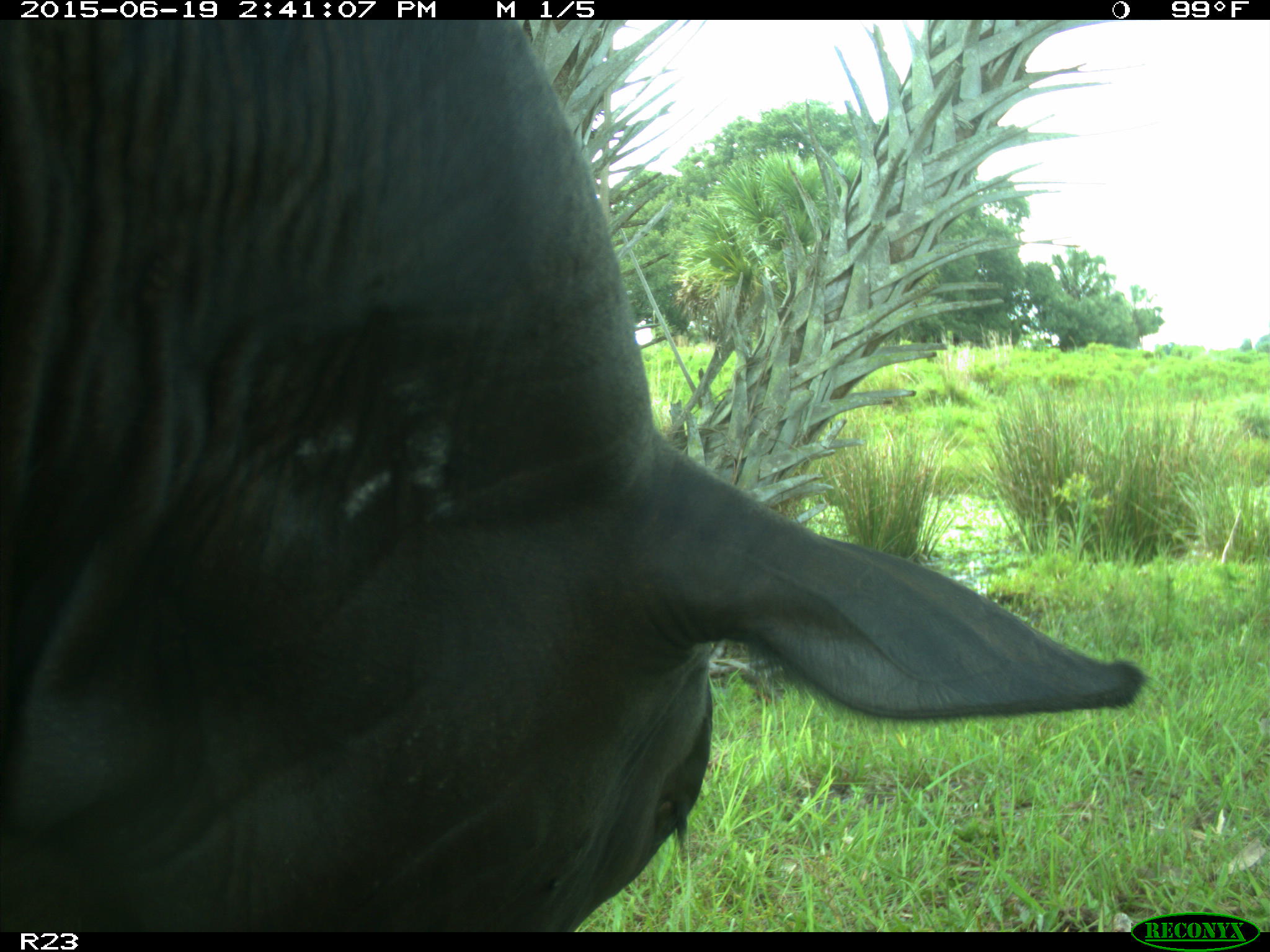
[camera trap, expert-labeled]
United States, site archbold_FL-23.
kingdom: Animalia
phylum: Chordata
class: Mammalia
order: Artiodactyla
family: Bovidae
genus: Bos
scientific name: Bos taurus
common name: domestic cow